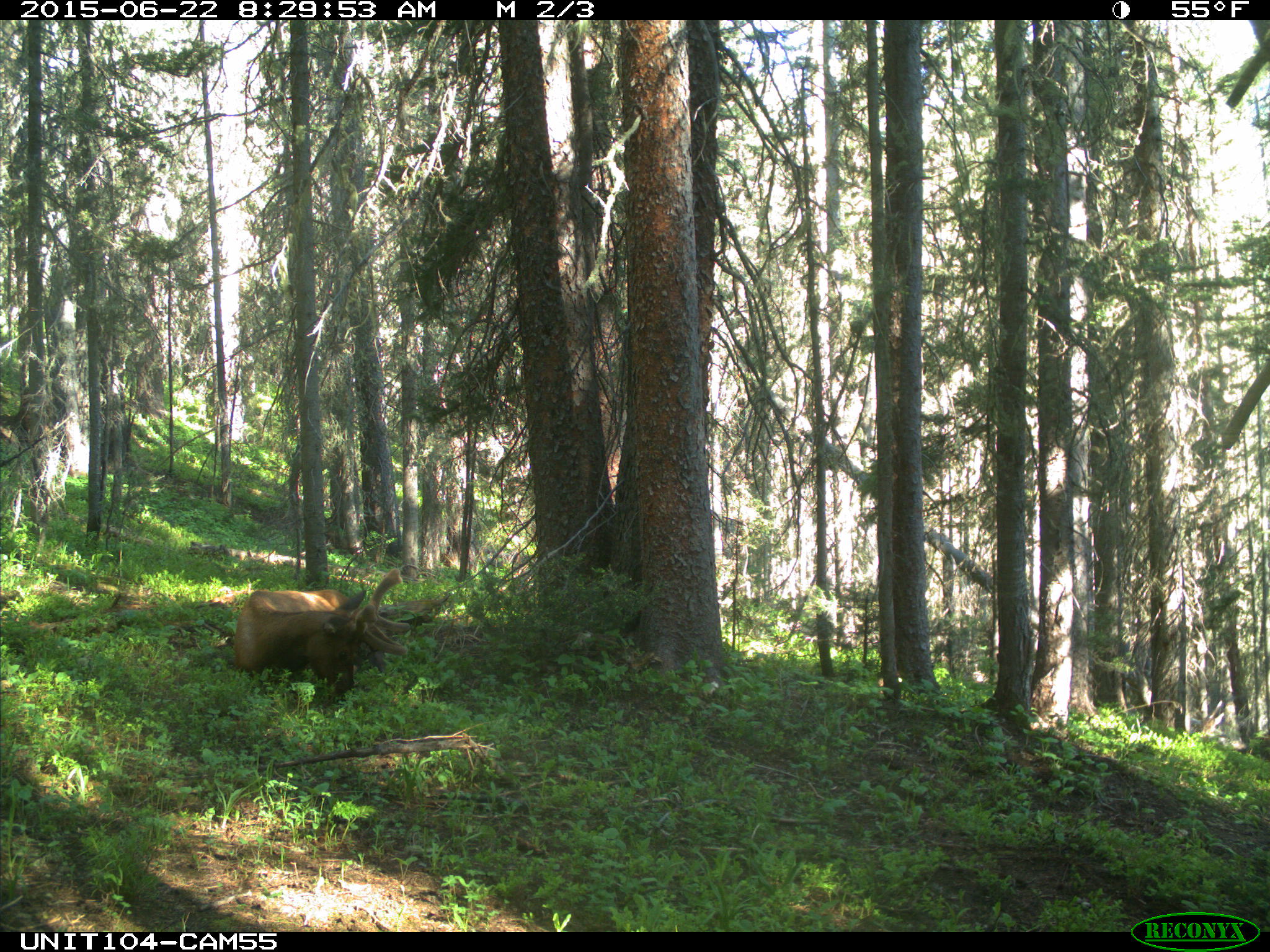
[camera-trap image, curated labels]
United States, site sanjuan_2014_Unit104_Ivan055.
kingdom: Animalia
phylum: Chordata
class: Mammalia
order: Artiodactyla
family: Cervidae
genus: Cervus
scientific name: Cervus elaphus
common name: red deer